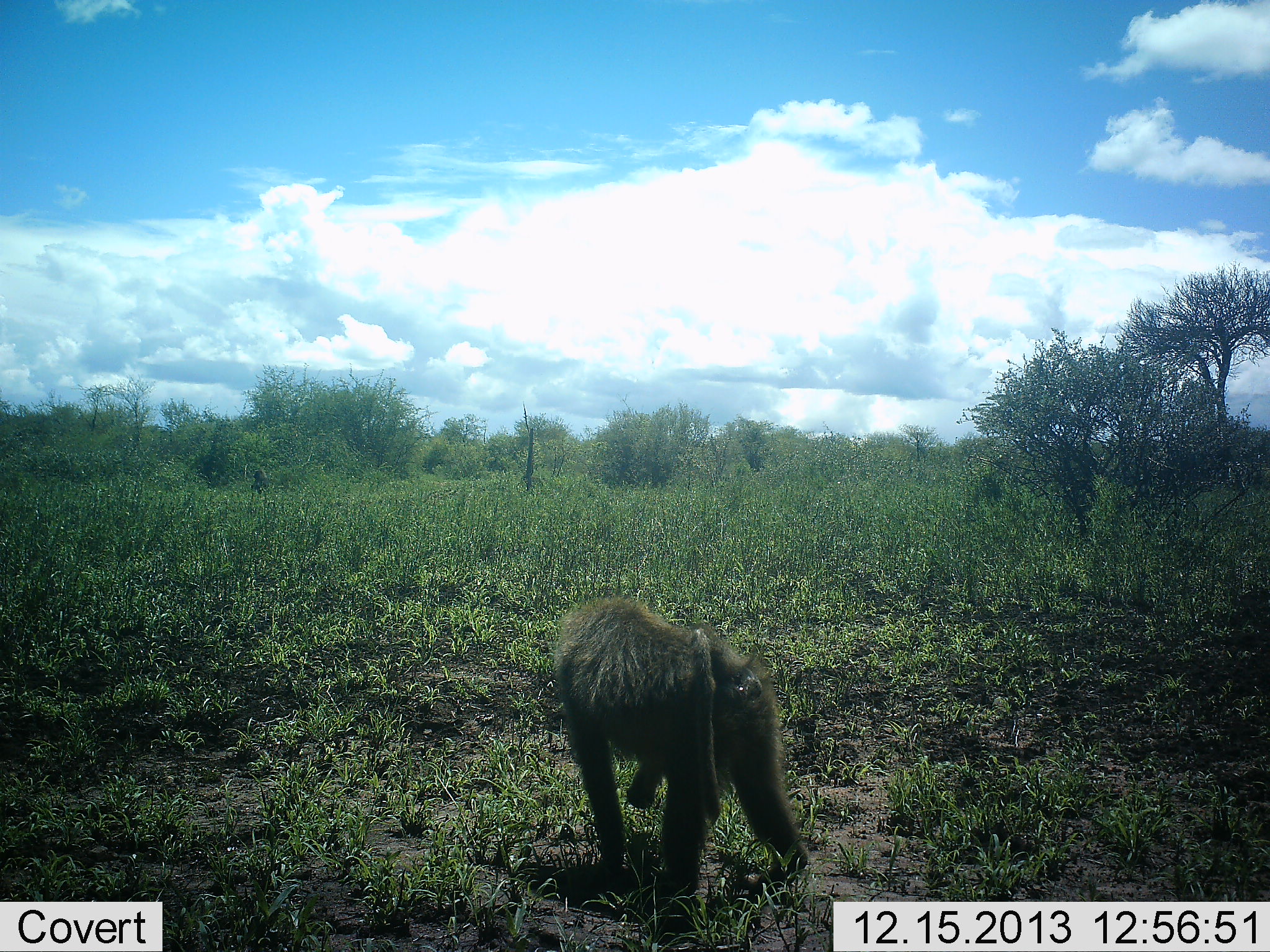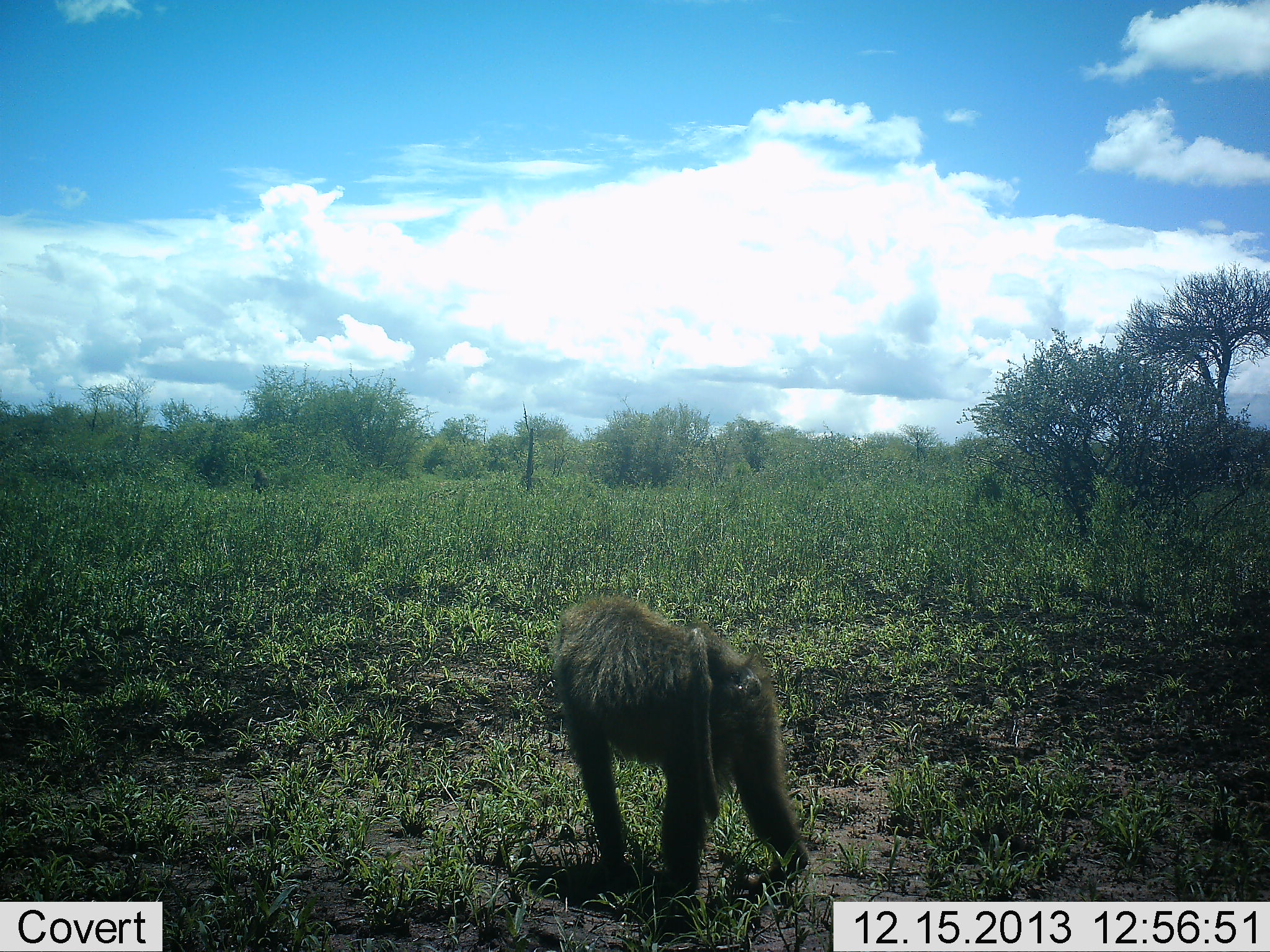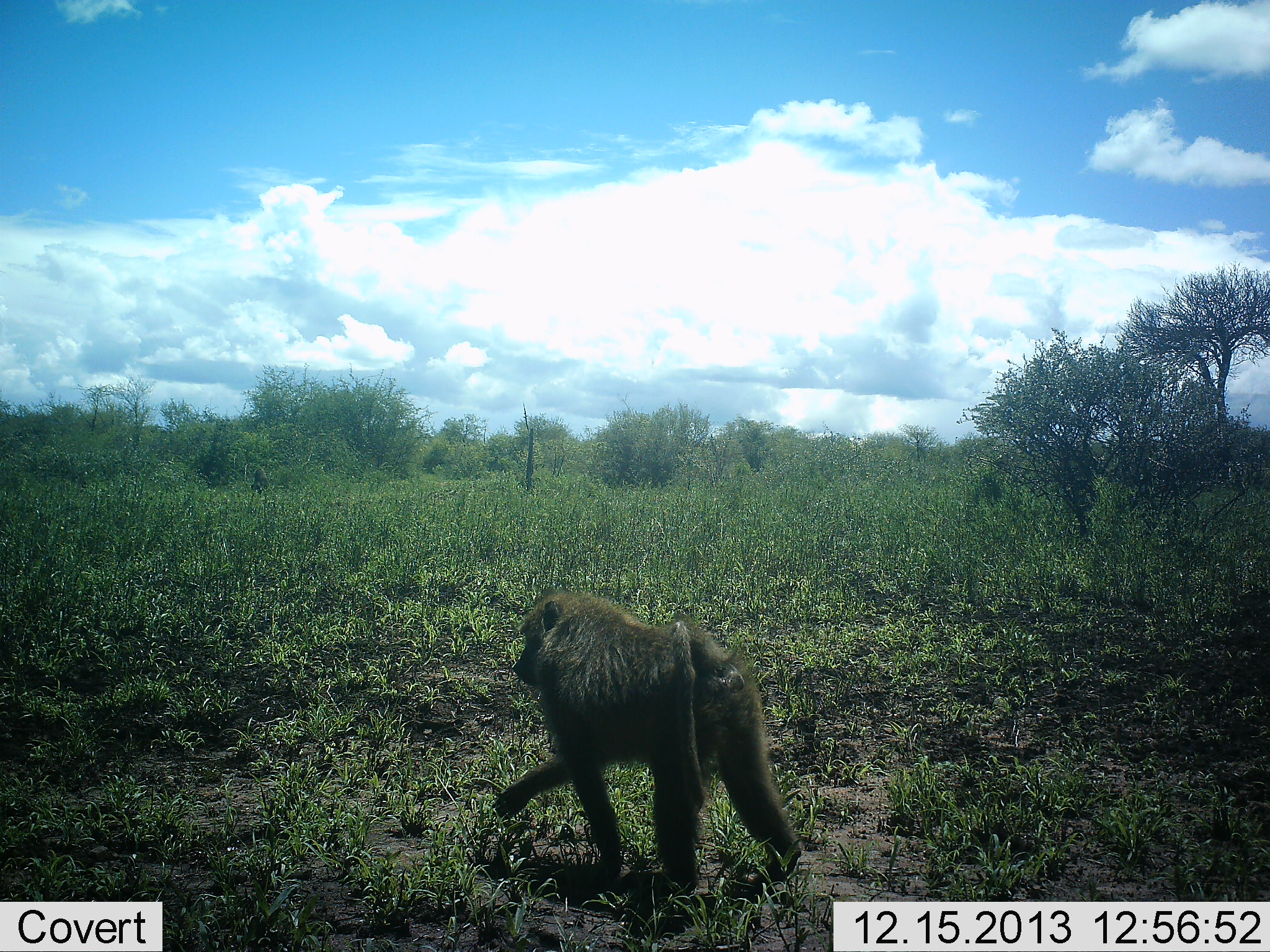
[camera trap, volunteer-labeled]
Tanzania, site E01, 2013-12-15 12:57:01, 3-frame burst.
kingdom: Animalia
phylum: Chordata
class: Mammalia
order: Primates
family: Cercopithecidae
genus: Papio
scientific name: Papio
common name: baboon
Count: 1.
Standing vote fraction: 40%.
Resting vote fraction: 0%.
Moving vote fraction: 50%.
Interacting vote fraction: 0%.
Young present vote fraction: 0%.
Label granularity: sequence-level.